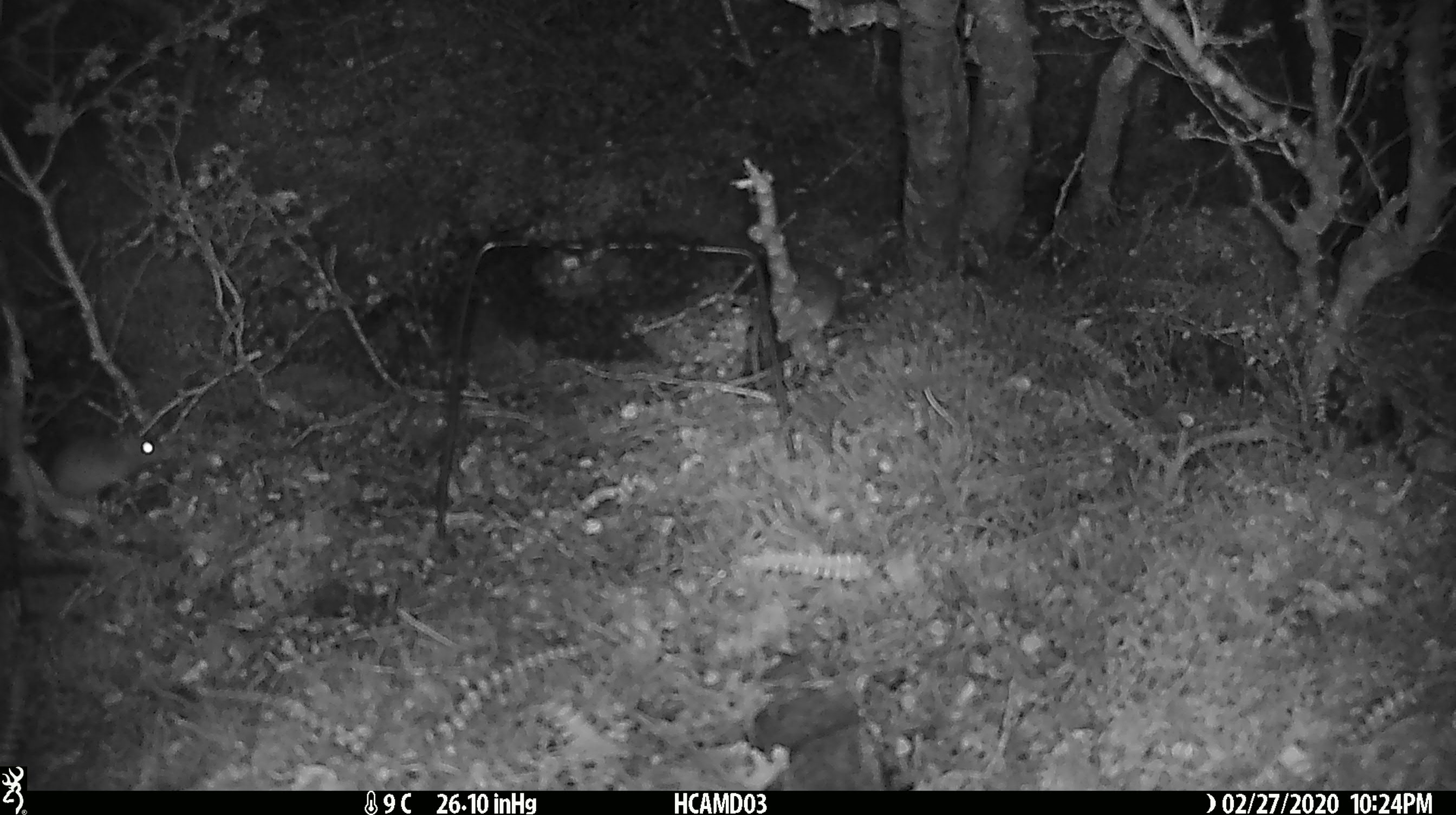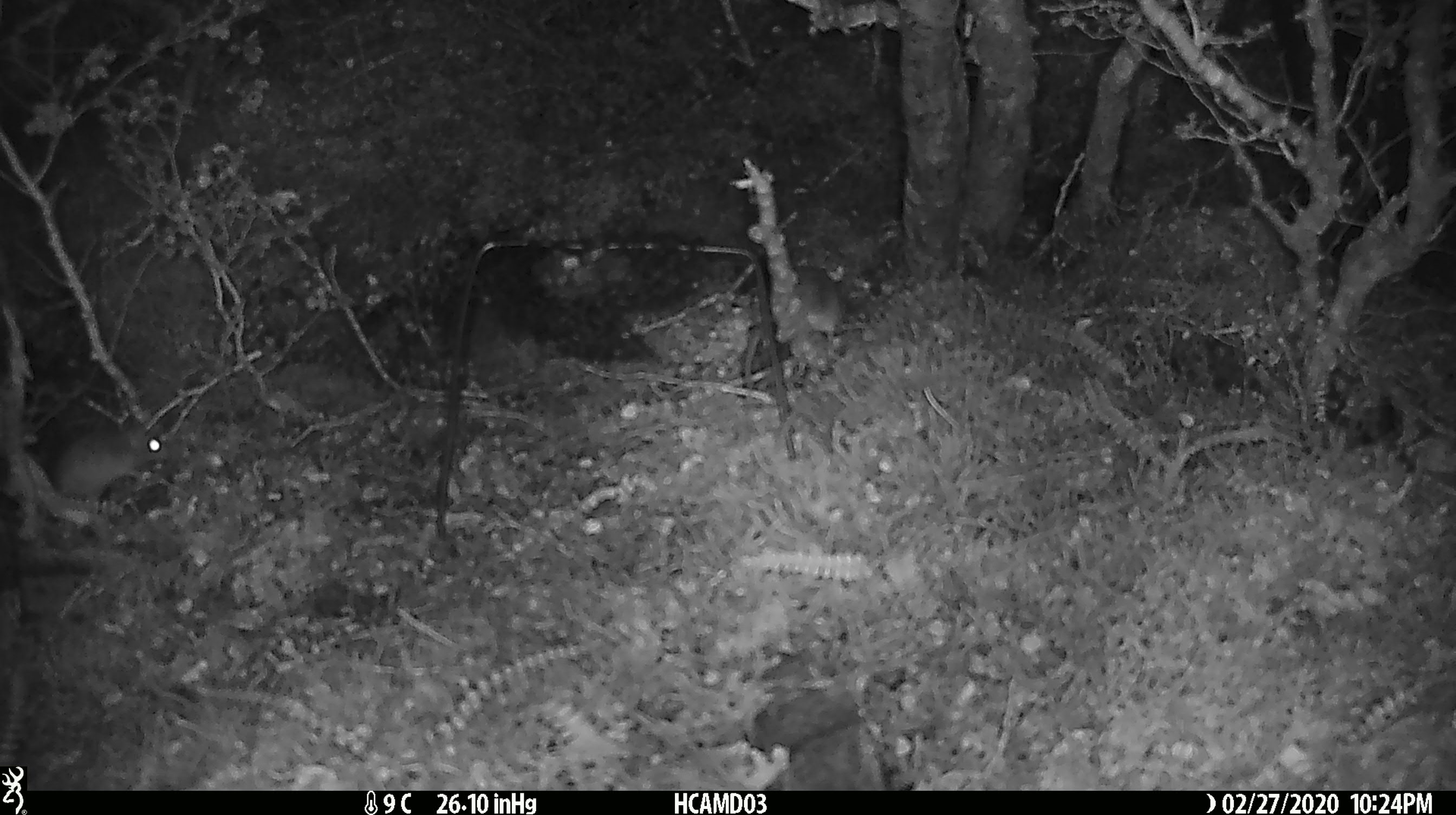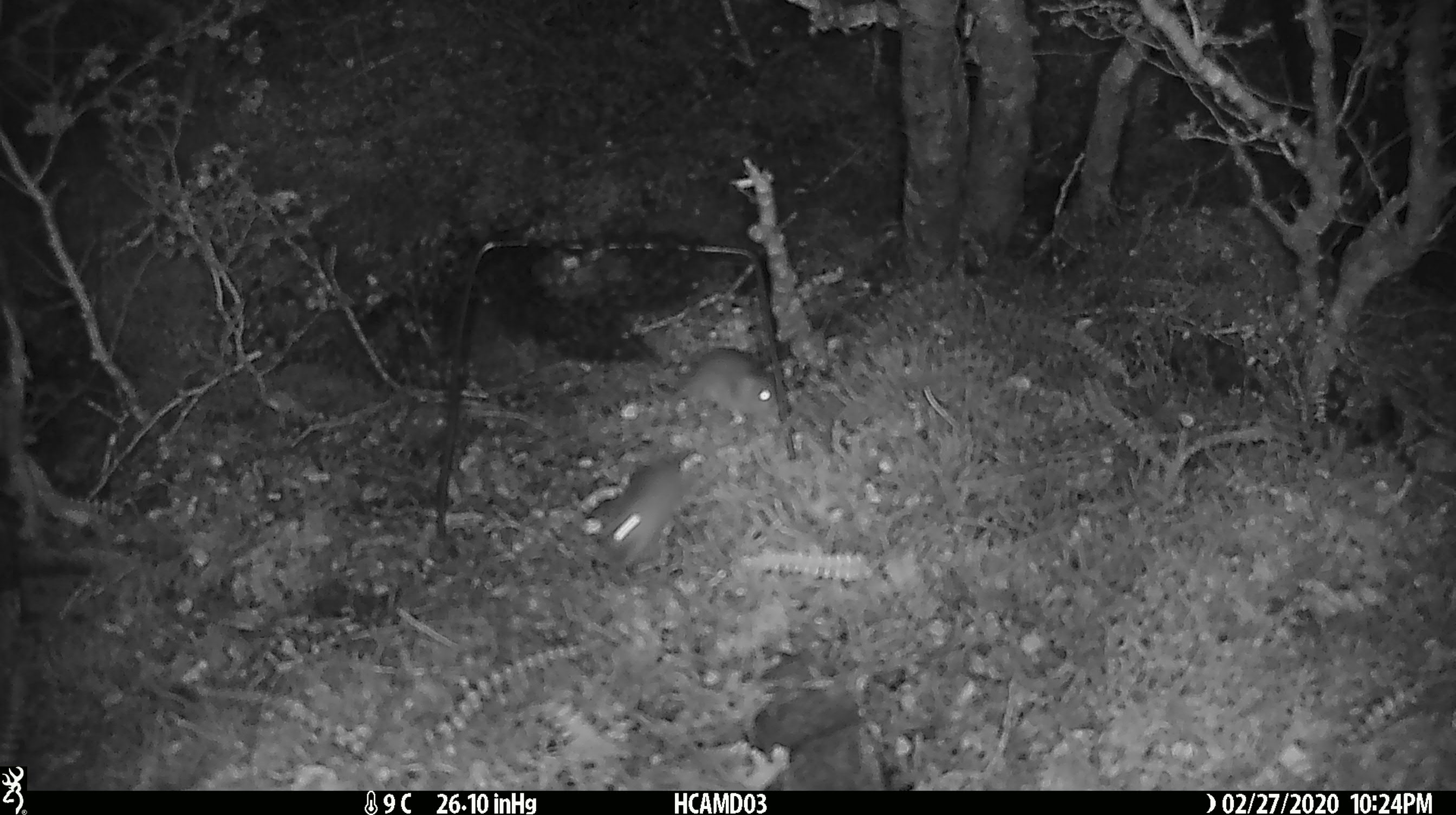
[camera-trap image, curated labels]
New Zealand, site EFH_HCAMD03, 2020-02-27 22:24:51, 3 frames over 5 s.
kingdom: Animalia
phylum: Chordata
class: Mammalia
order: Rodentia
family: Muridae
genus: Mus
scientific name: Mus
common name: mouse